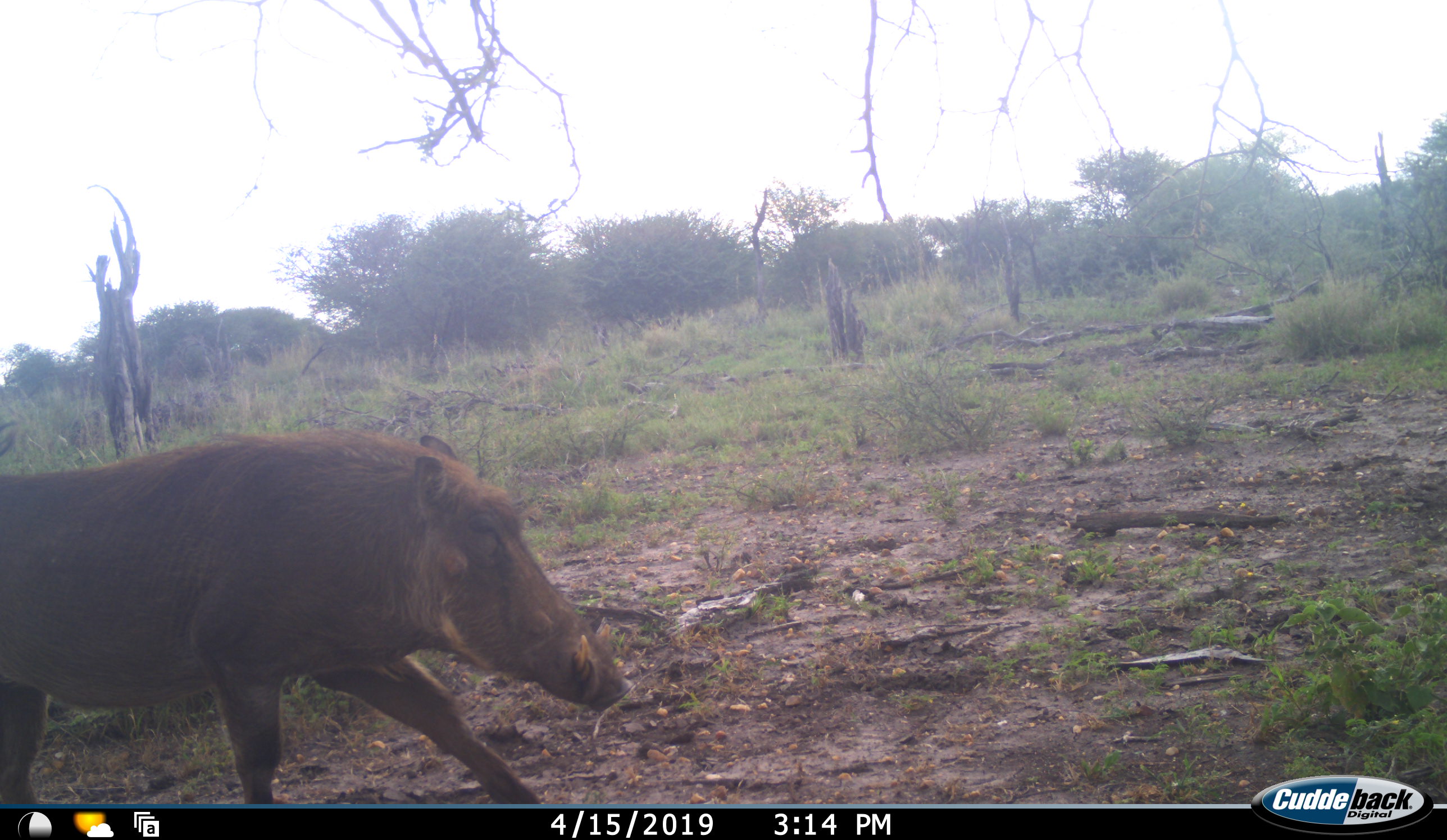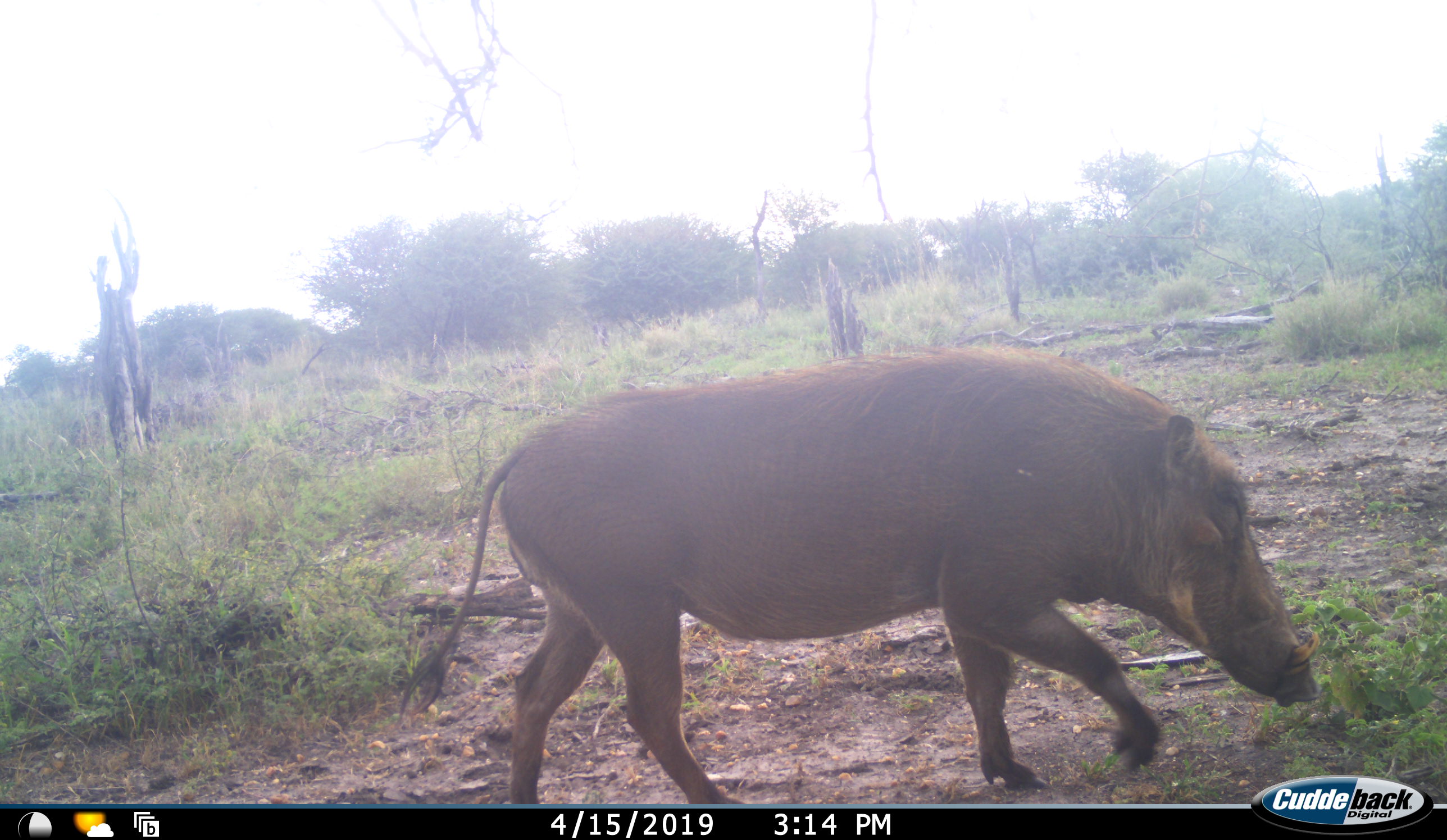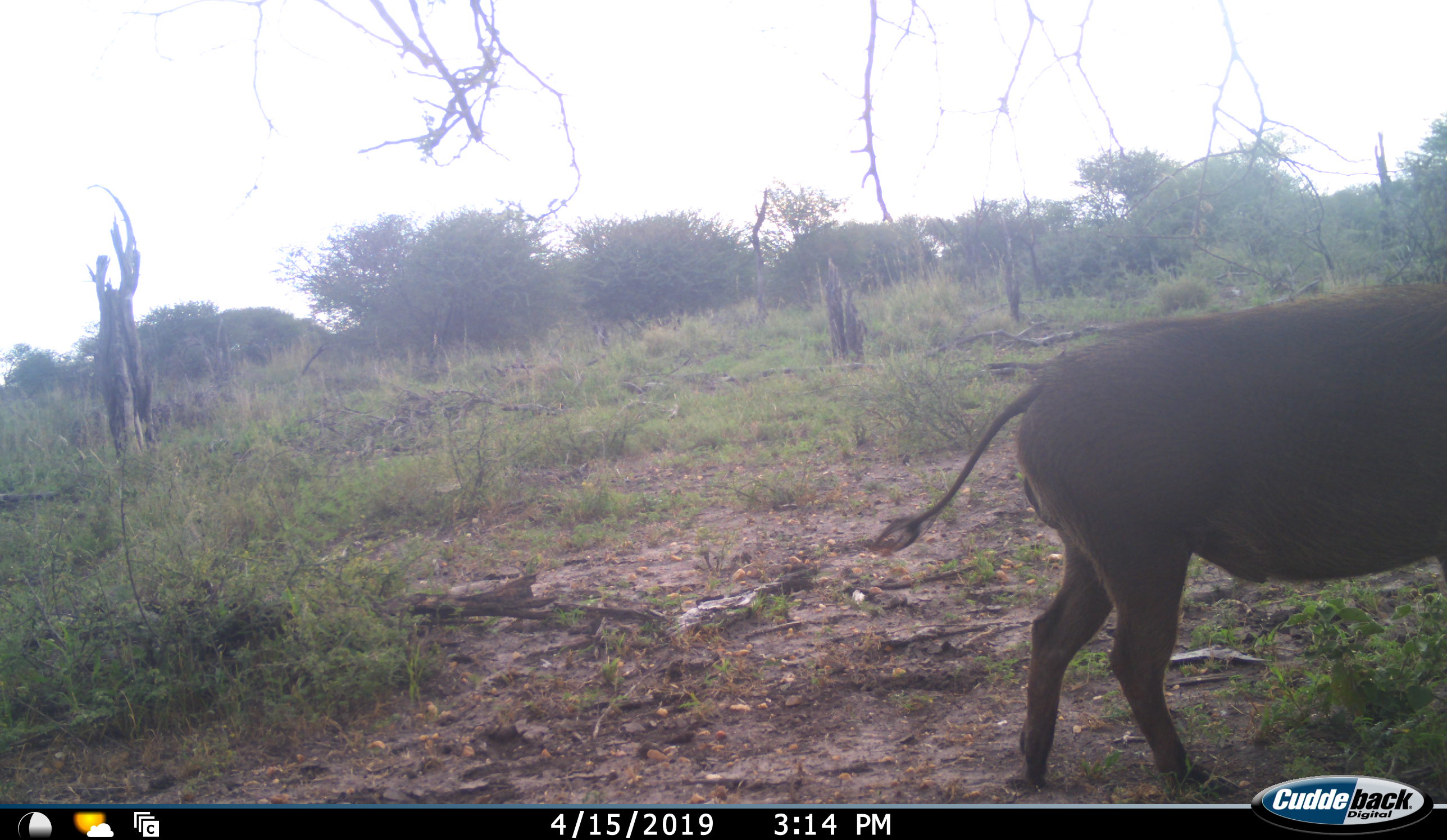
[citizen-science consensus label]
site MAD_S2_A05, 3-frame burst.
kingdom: Animalia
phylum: Chordata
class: Mammalia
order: Artiodactyla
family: Suidae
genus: Phacochoerus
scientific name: Phacochoerus africanus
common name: warthog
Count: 1.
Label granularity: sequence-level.